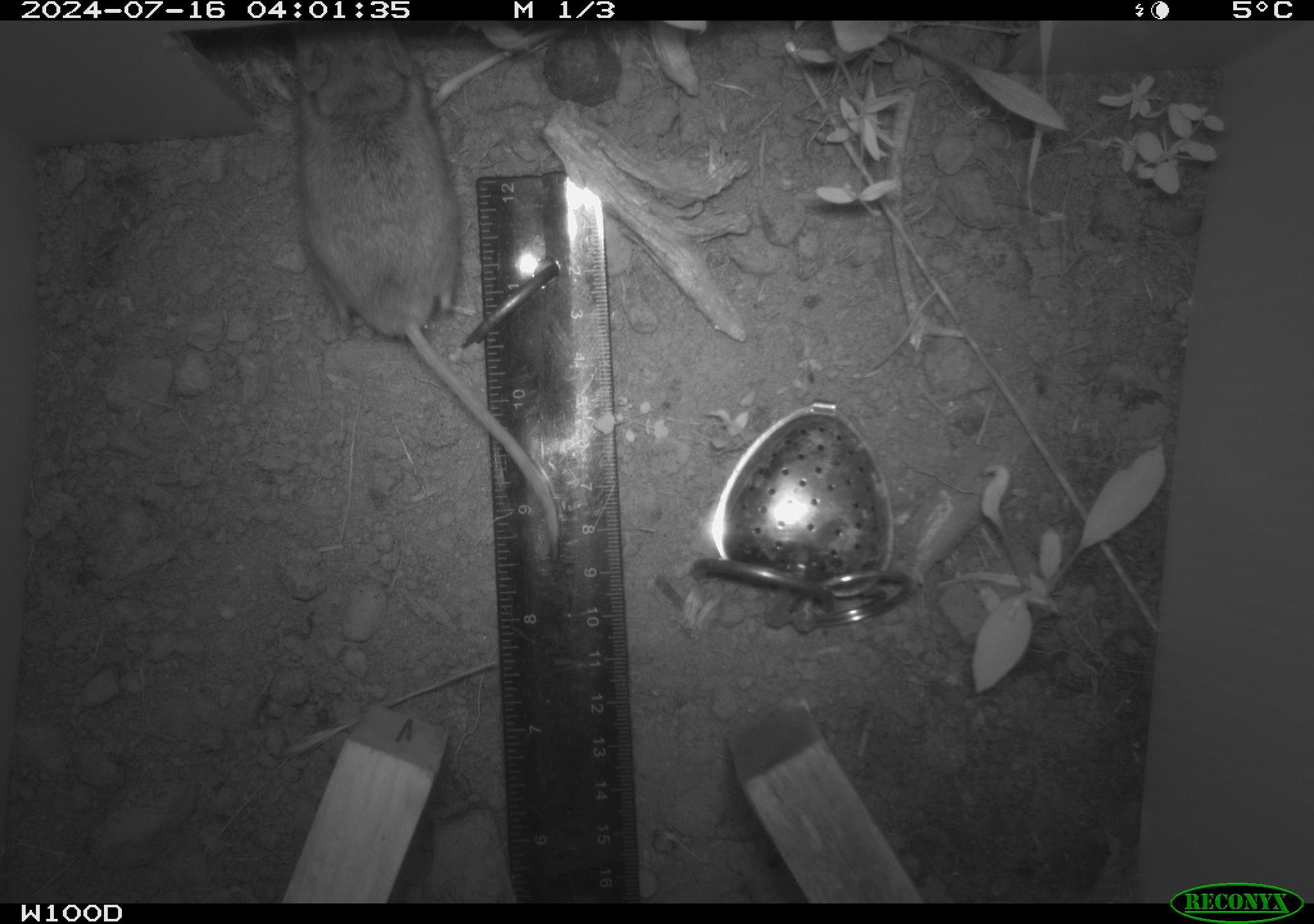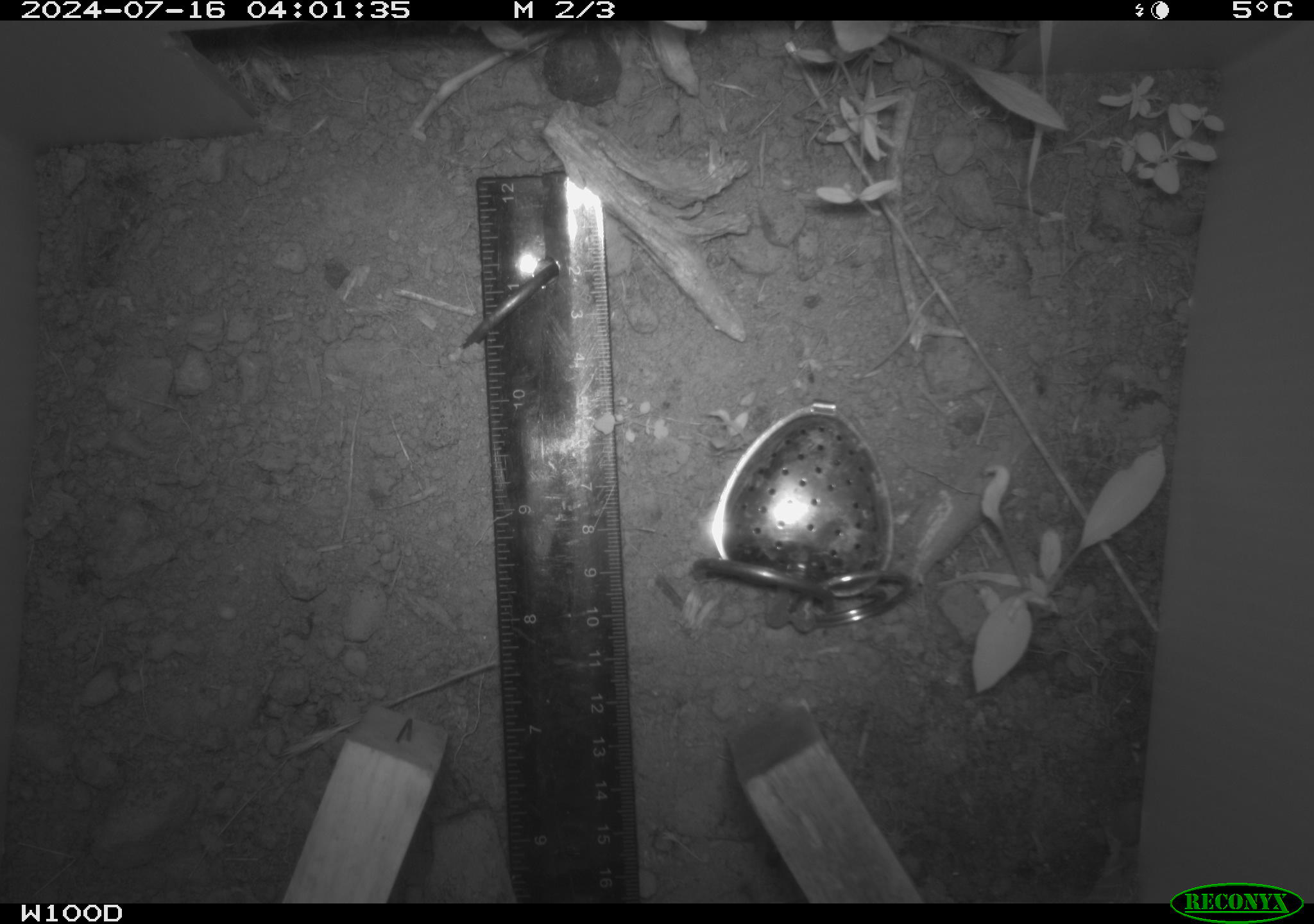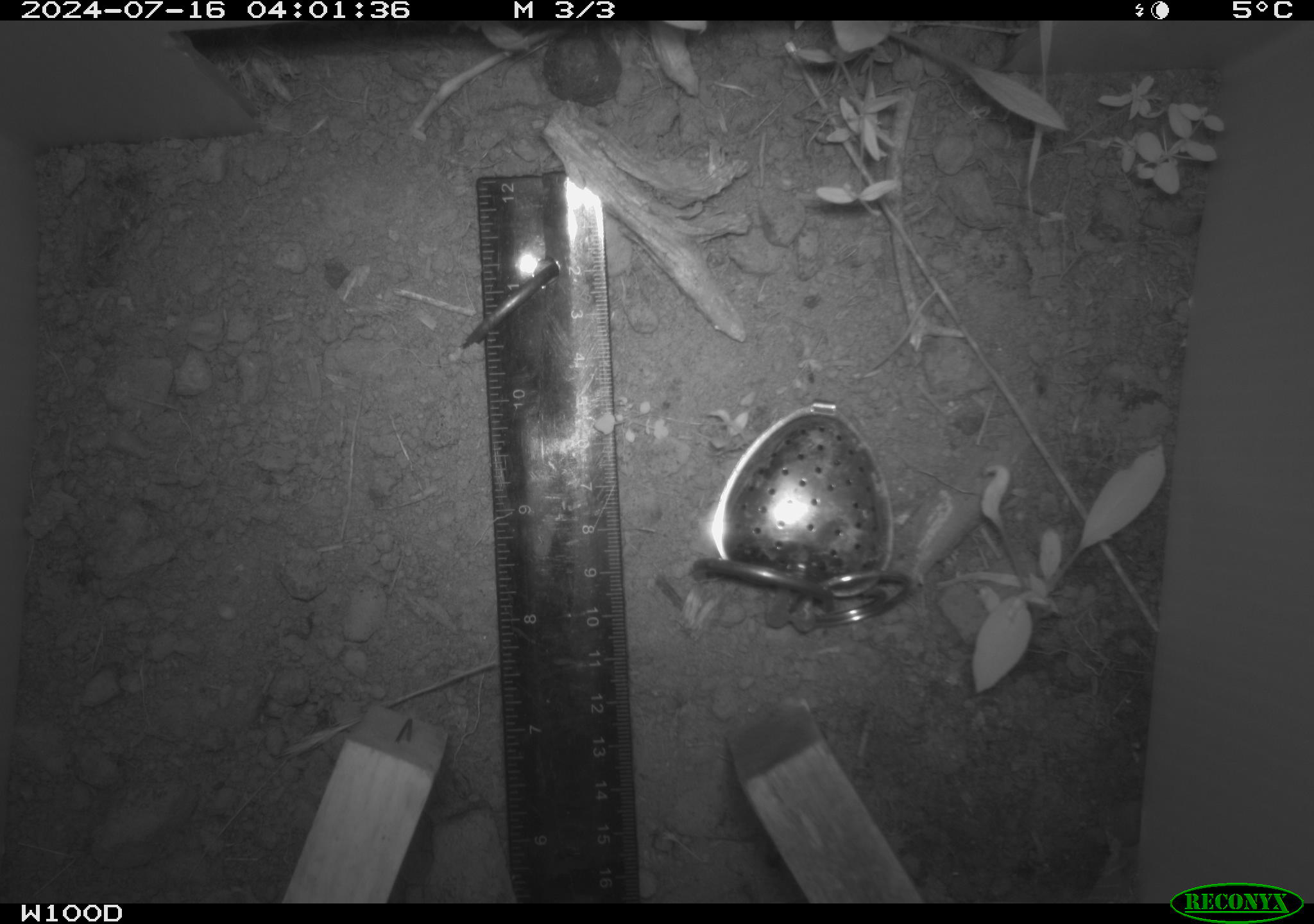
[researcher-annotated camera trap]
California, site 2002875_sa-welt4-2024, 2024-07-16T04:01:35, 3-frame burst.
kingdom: Animalia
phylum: Chordata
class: Mammalia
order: Rodentia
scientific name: Rodentia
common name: mouse species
Mouse species (Rodentia).